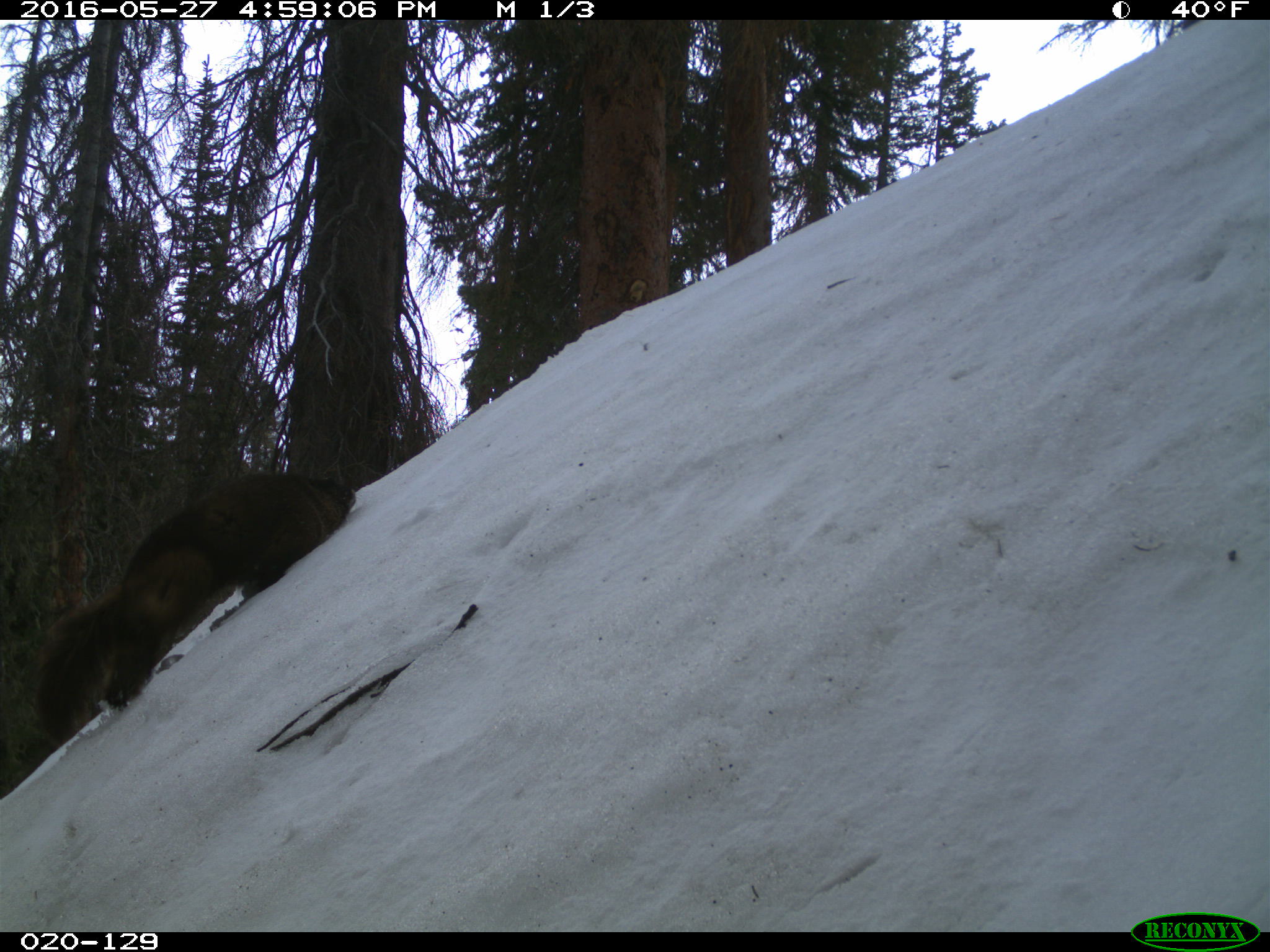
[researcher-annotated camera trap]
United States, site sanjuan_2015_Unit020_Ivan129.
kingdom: Animalia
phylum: Chordata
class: Mammalia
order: Rodentia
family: Sciuridae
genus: Marmota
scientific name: Marmota flaviventris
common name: yellow-bellied marmot